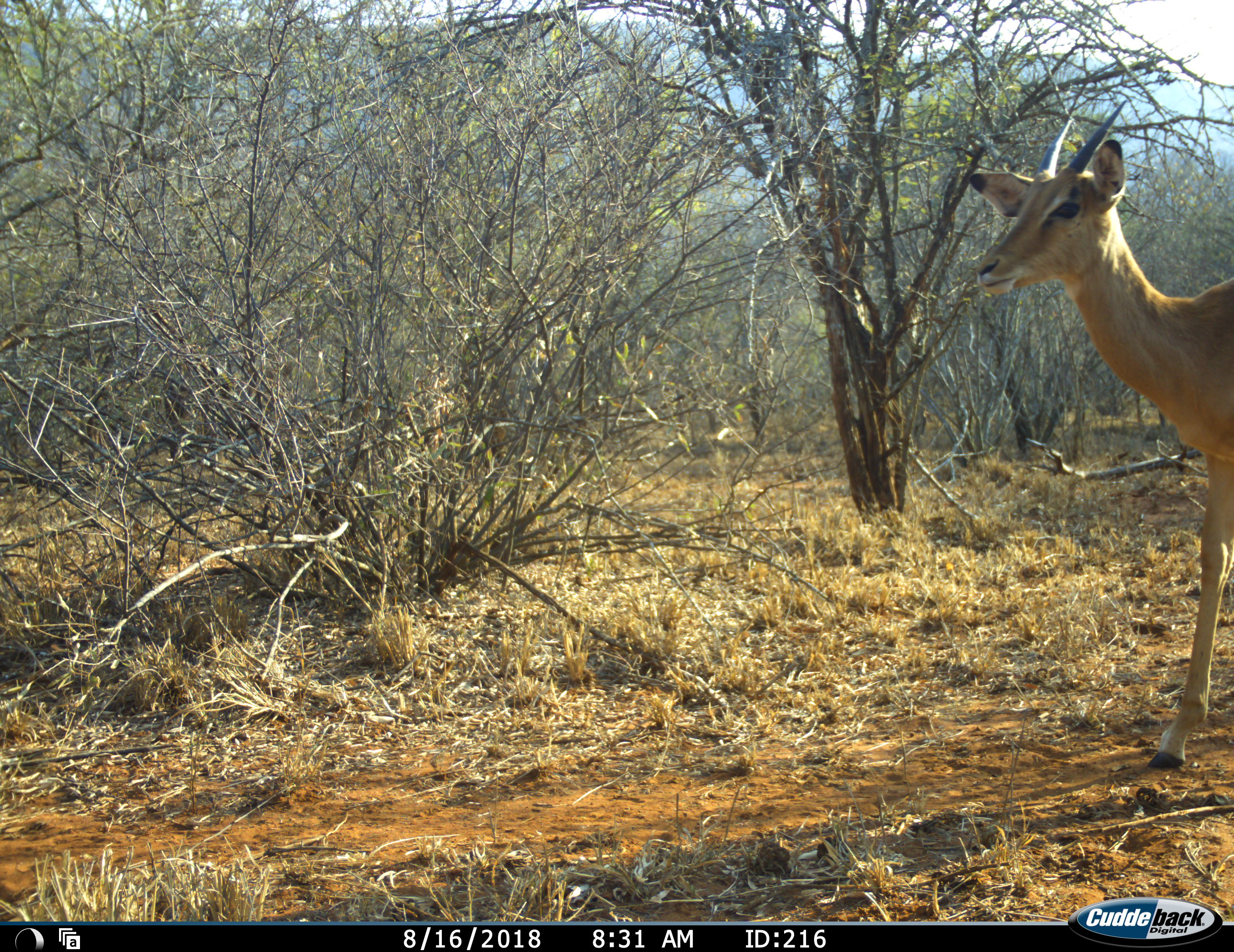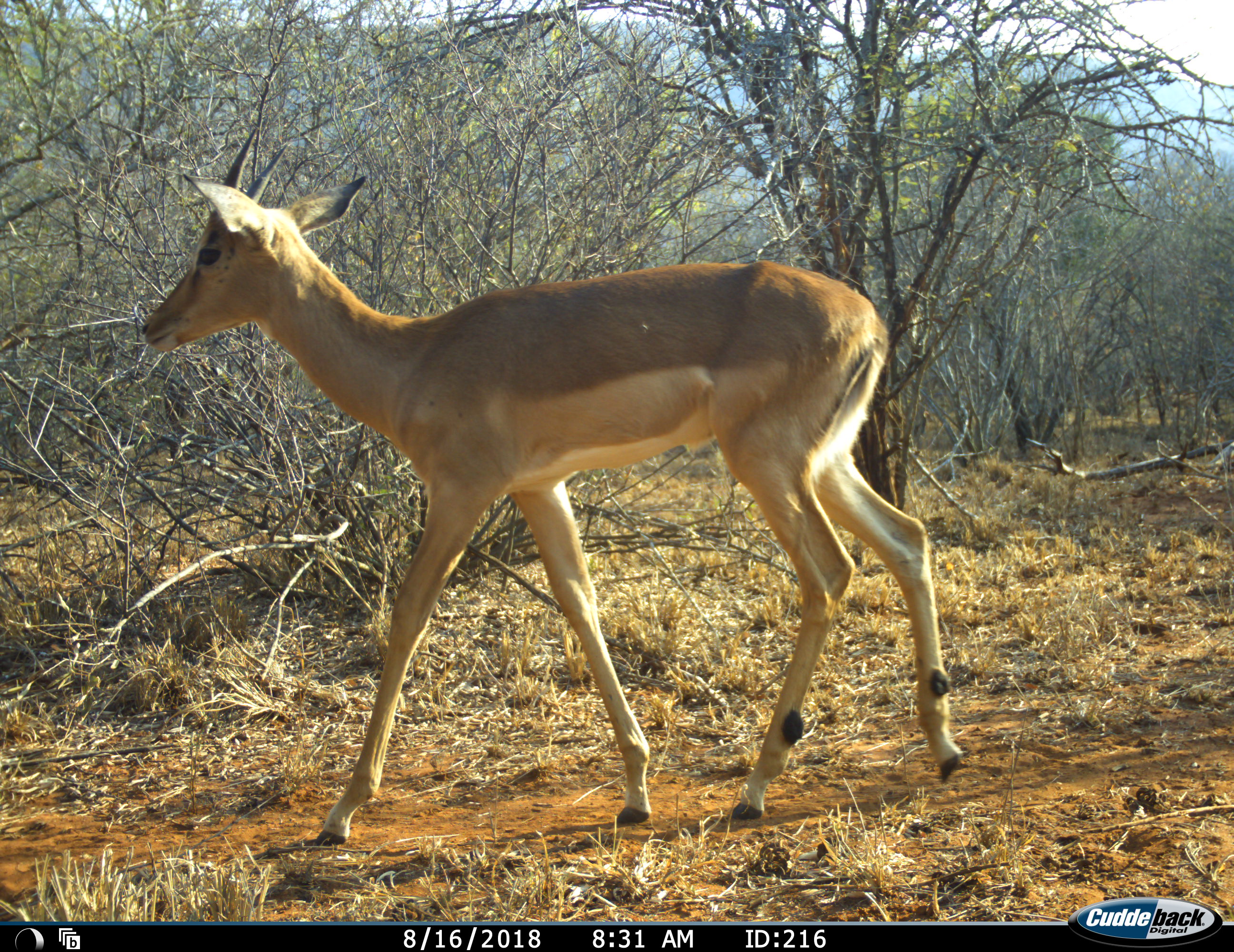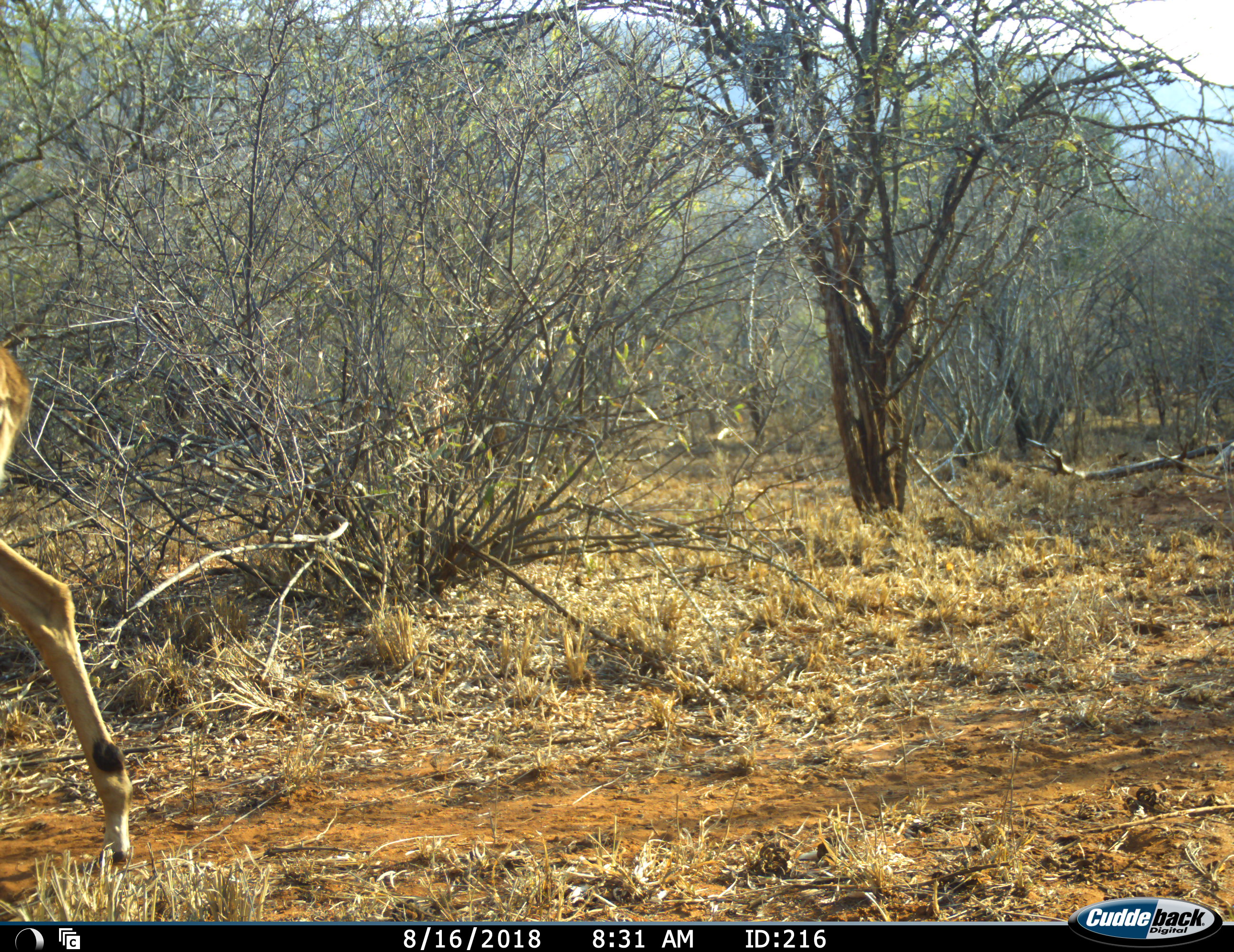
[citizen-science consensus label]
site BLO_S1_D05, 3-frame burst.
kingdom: Animalia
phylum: Chordata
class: Mammalia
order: Artiodactyla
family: Bovidae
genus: Aepyceros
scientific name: Aepyceros melampus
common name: impala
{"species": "impala (Aepyceros melampus)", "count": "1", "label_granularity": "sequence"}